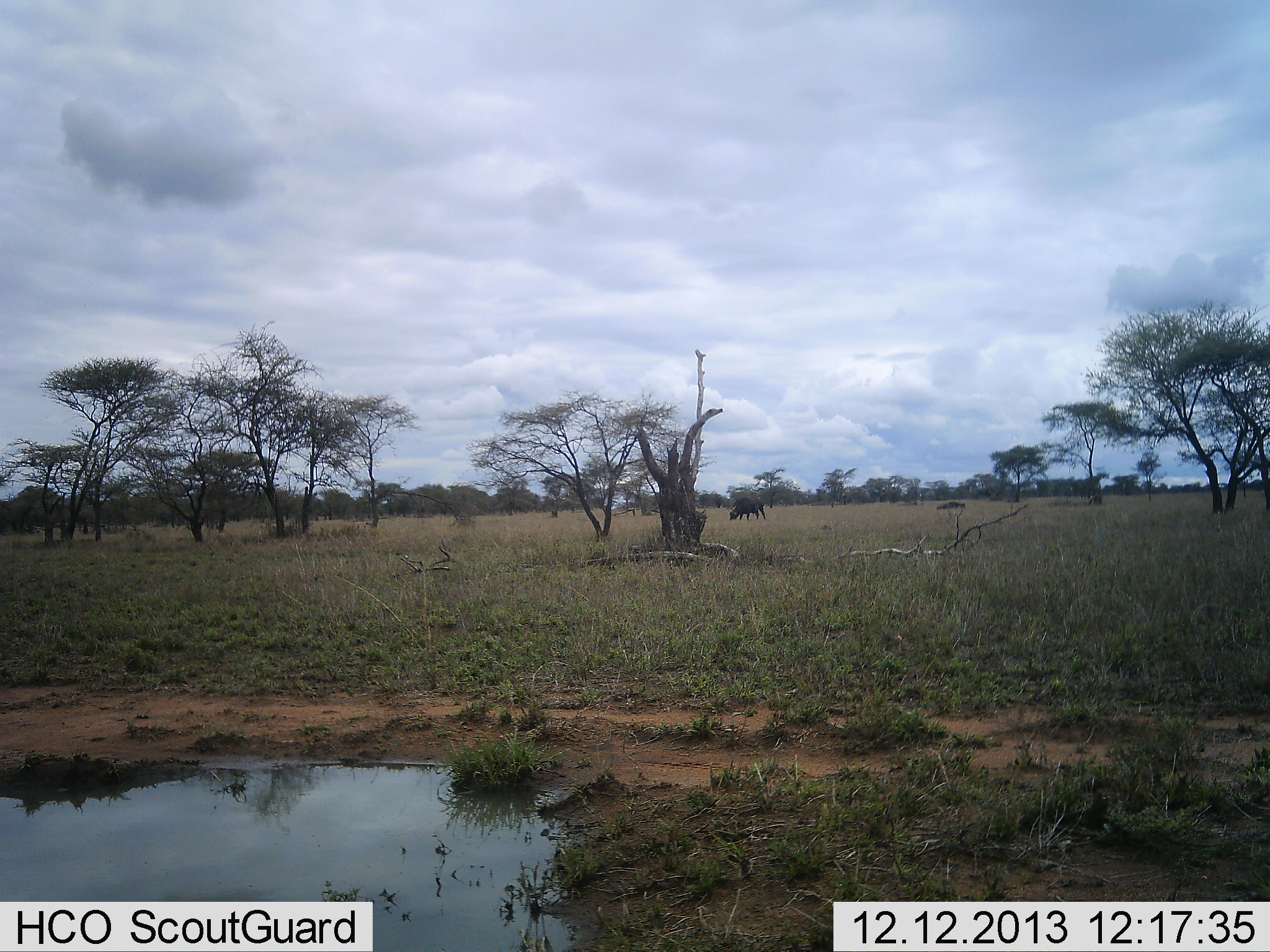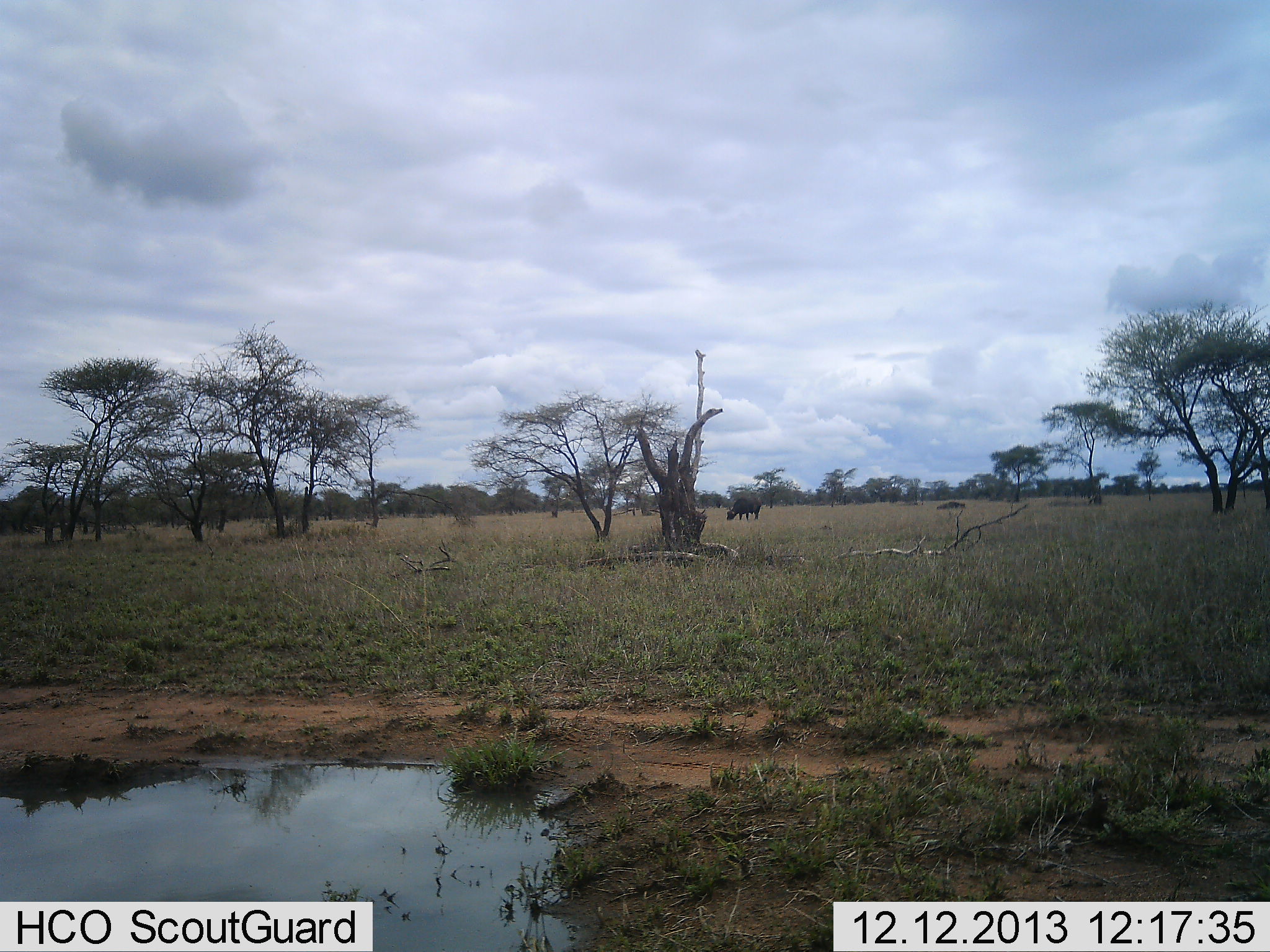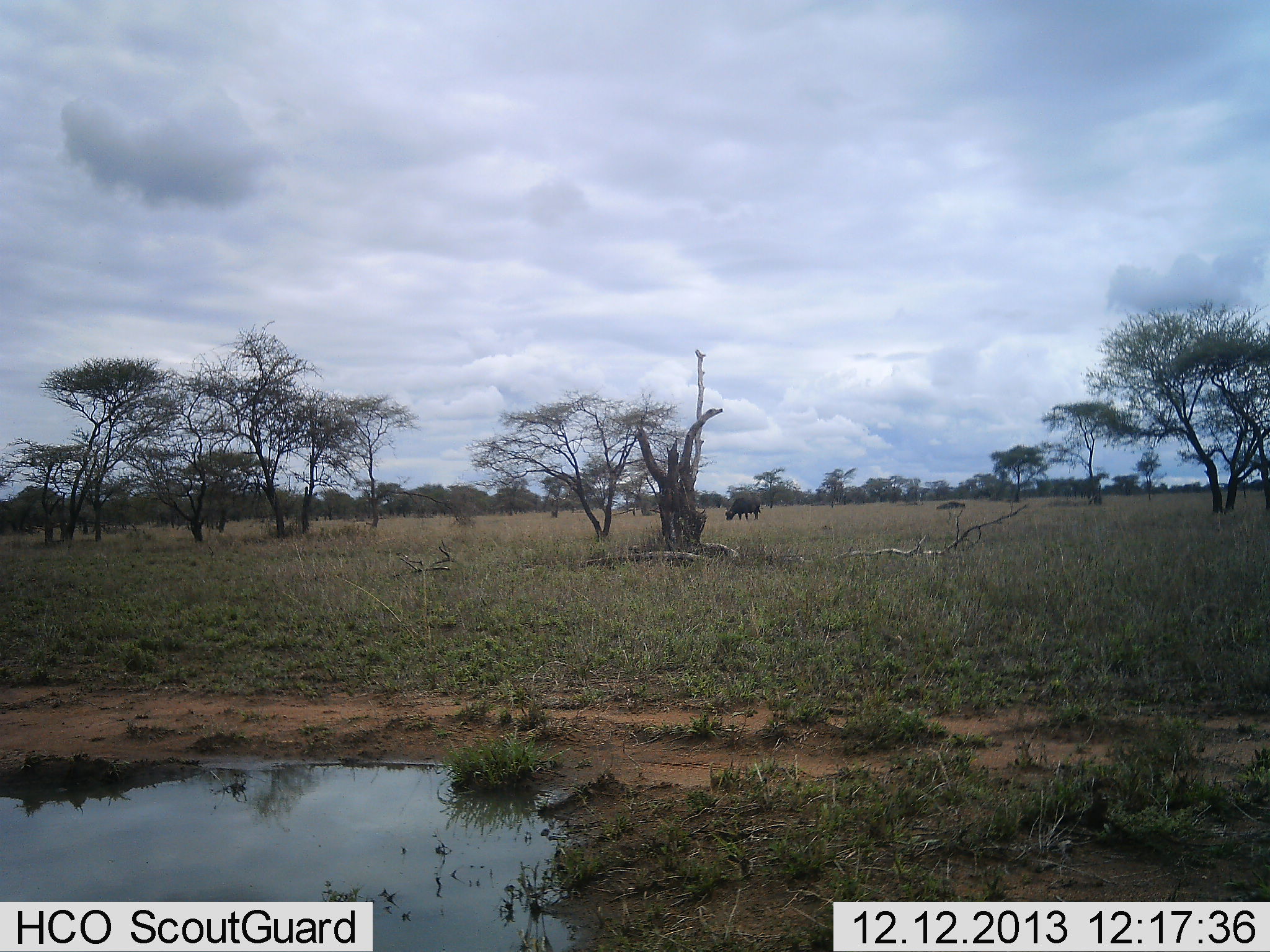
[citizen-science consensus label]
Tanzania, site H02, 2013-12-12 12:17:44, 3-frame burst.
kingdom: Animalia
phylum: Chordata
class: Mammalia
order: Artiodactyla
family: Bovidae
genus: Syncerus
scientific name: Syncerus caffer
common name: cape buffalo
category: buffalo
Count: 1.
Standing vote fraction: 20%.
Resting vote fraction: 0%.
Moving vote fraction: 20%.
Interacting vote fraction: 0%.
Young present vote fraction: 0%.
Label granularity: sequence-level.